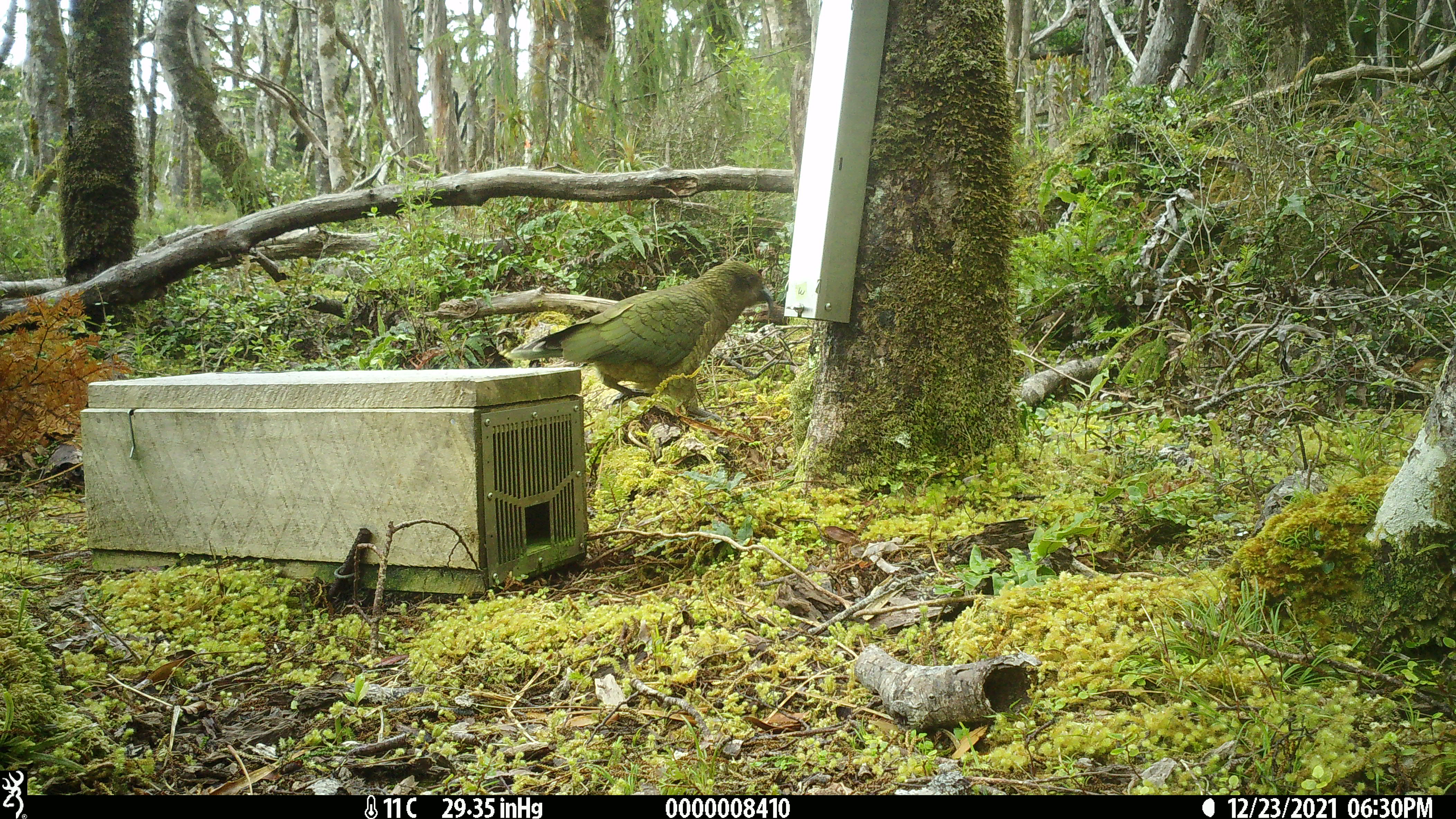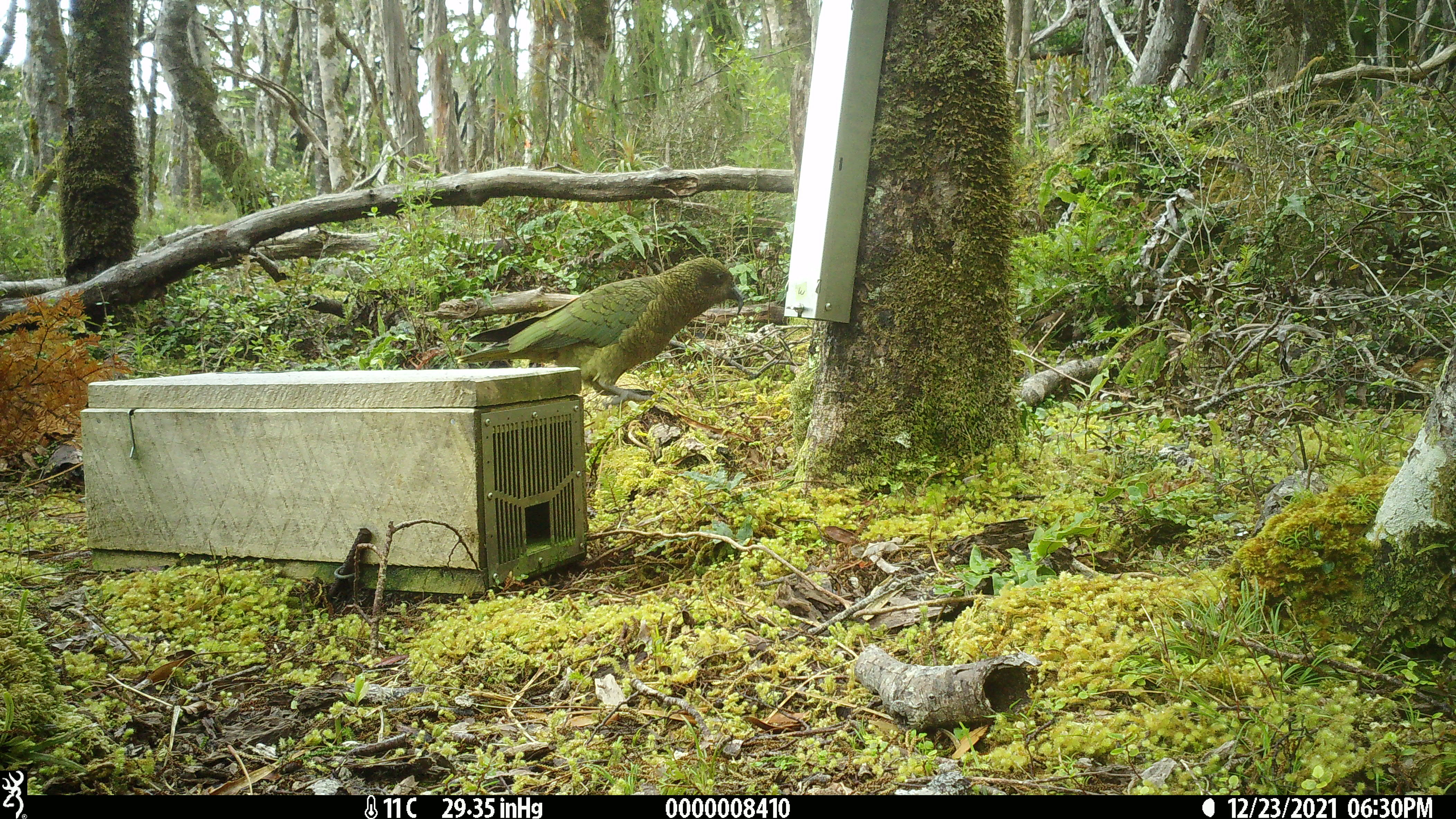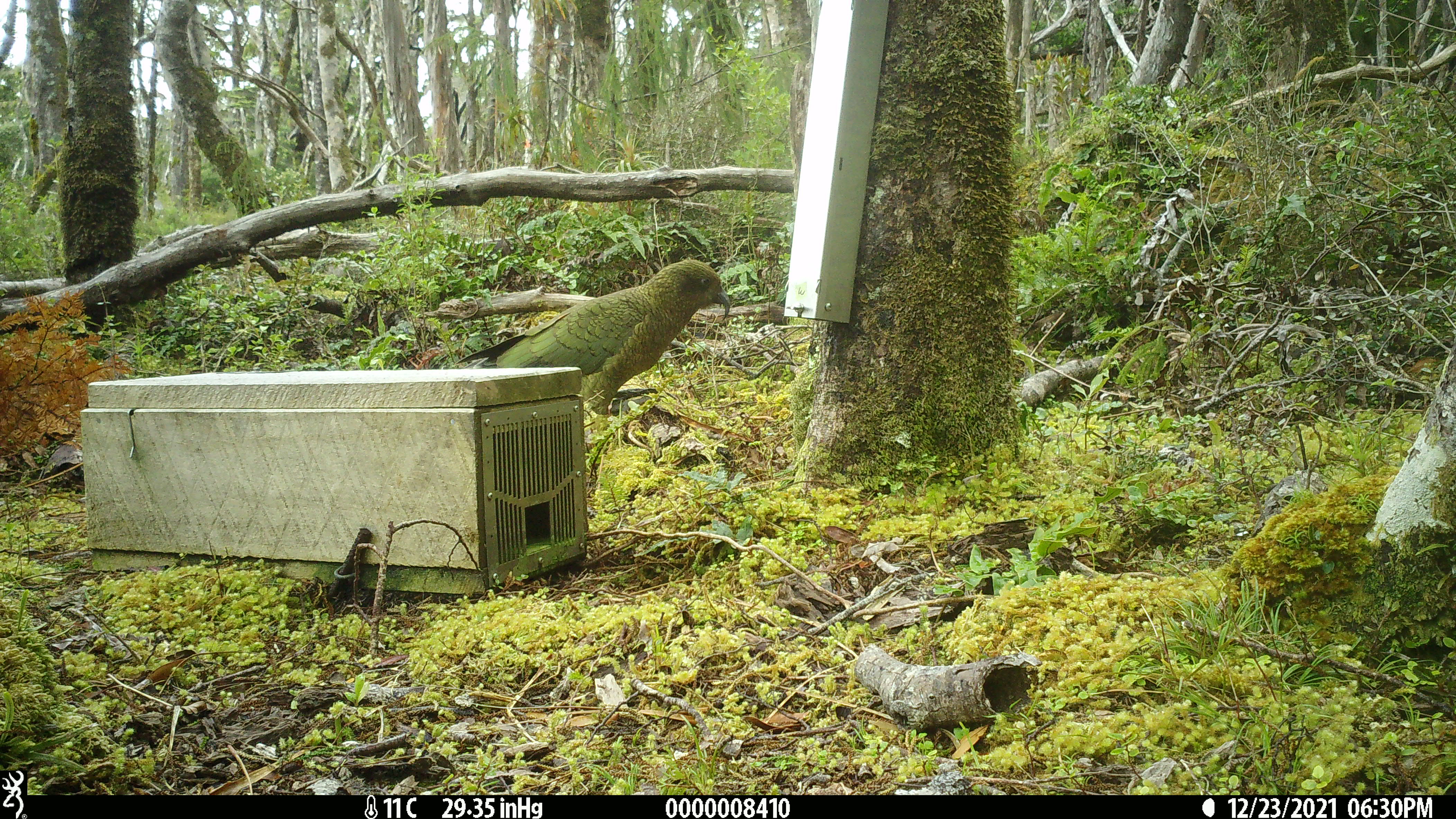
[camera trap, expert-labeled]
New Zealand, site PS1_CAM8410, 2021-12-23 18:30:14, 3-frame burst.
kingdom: Animalia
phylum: Chordata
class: Aves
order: Psittaciformes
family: Strigopidae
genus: Nestor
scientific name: Nestor notabilis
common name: kea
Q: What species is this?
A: Kea (Nestor notabilis).